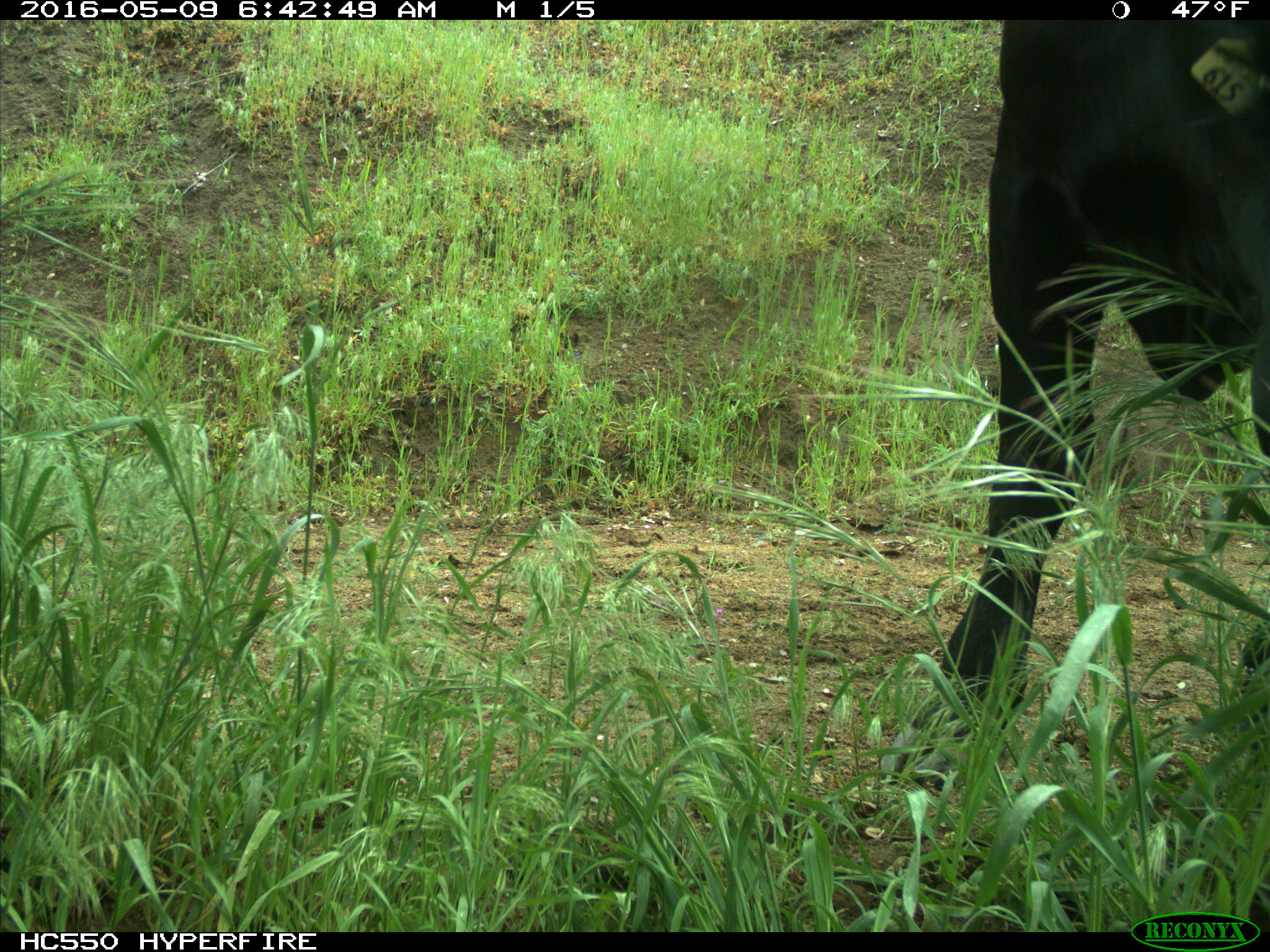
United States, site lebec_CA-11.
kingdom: Animalia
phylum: Chordata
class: Mammalia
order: Artiodactyla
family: Bovidae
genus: Bos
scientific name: Bos taurus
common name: domestic cow